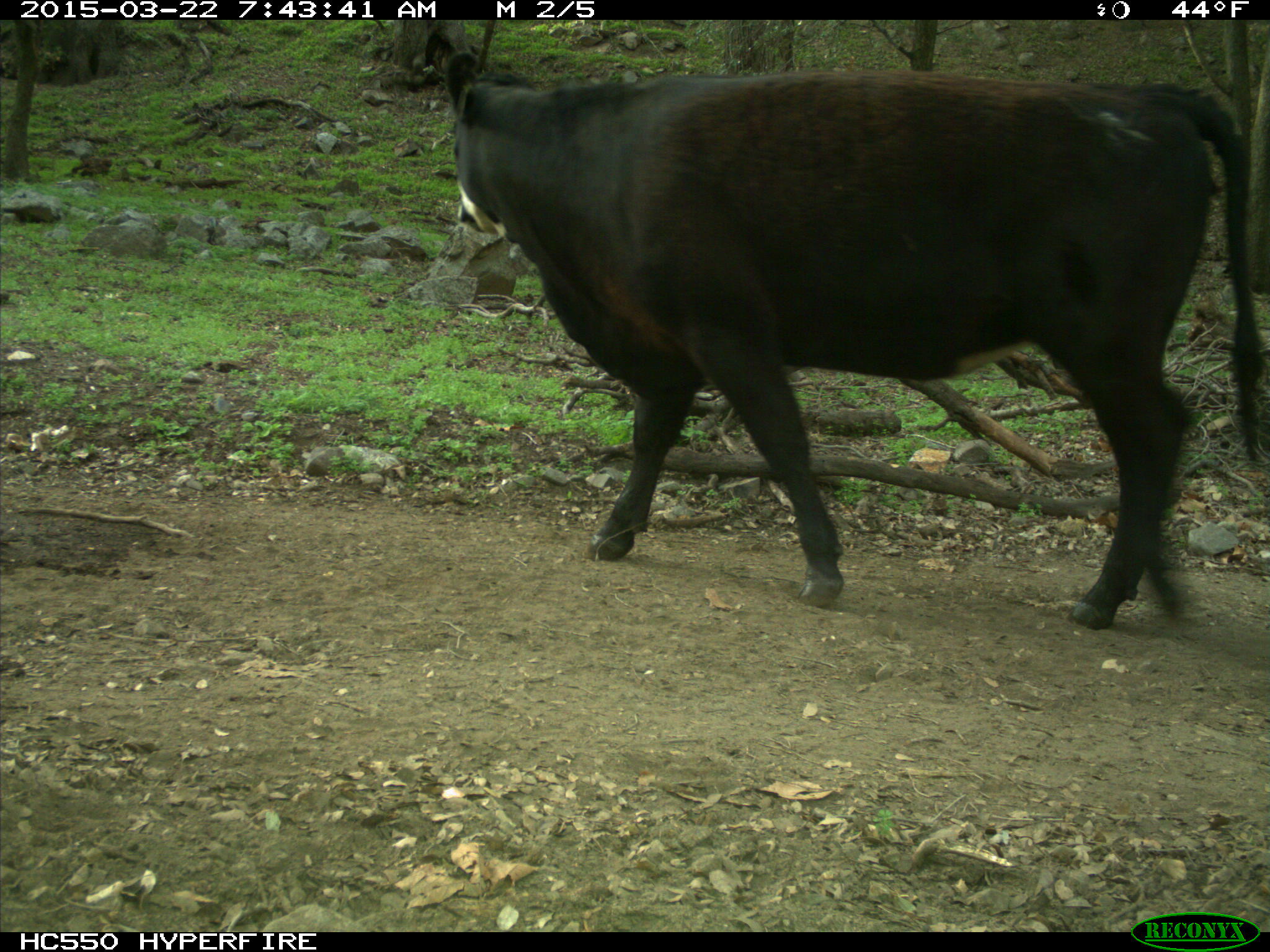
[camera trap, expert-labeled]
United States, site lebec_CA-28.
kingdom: Animalia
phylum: Chordata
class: Mammalia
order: Artiodactyla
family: Bovidae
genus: Bos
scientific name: Bos taurus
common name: domestic cow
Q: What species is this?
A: Bos taurus (domestic cow).